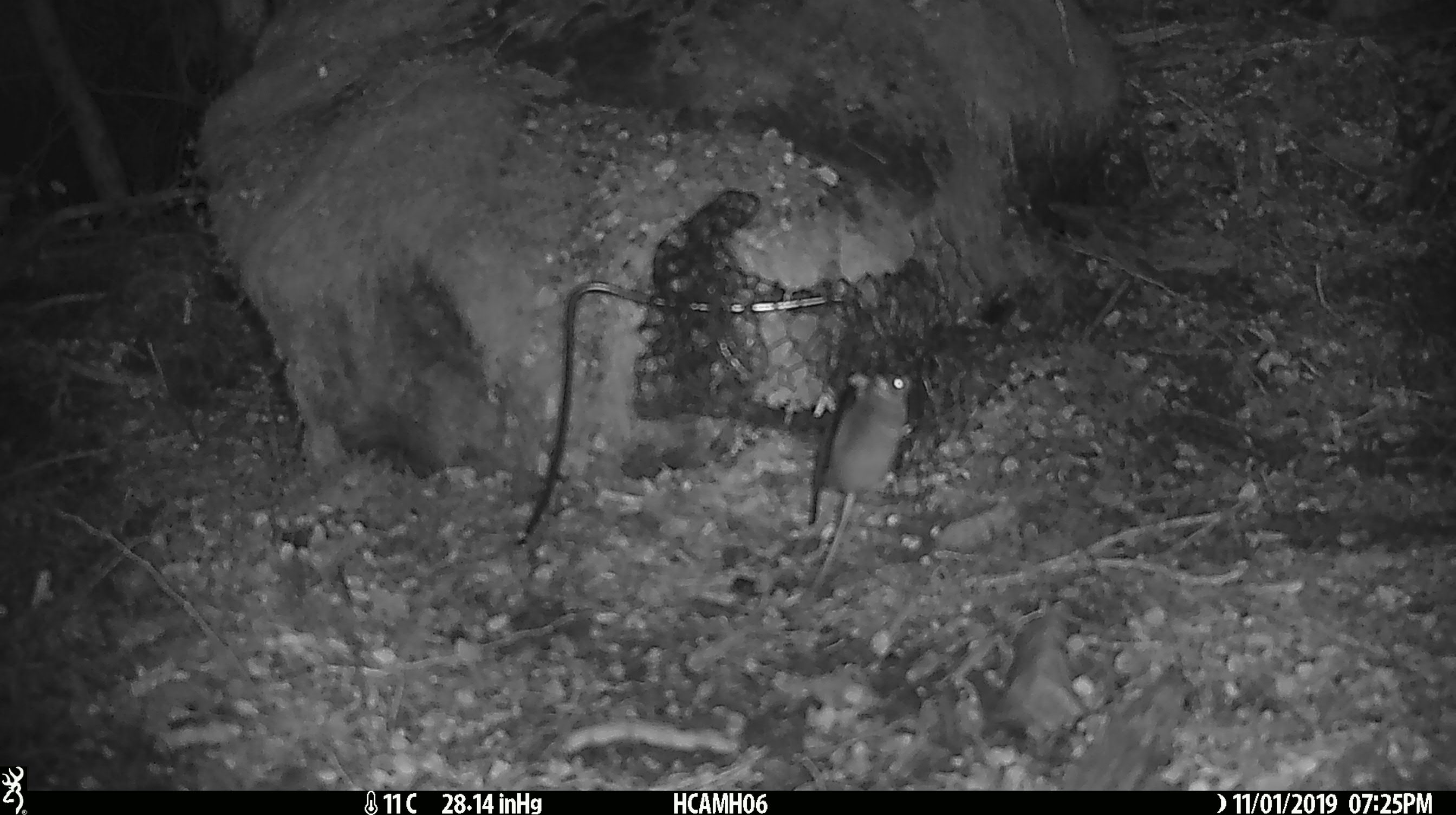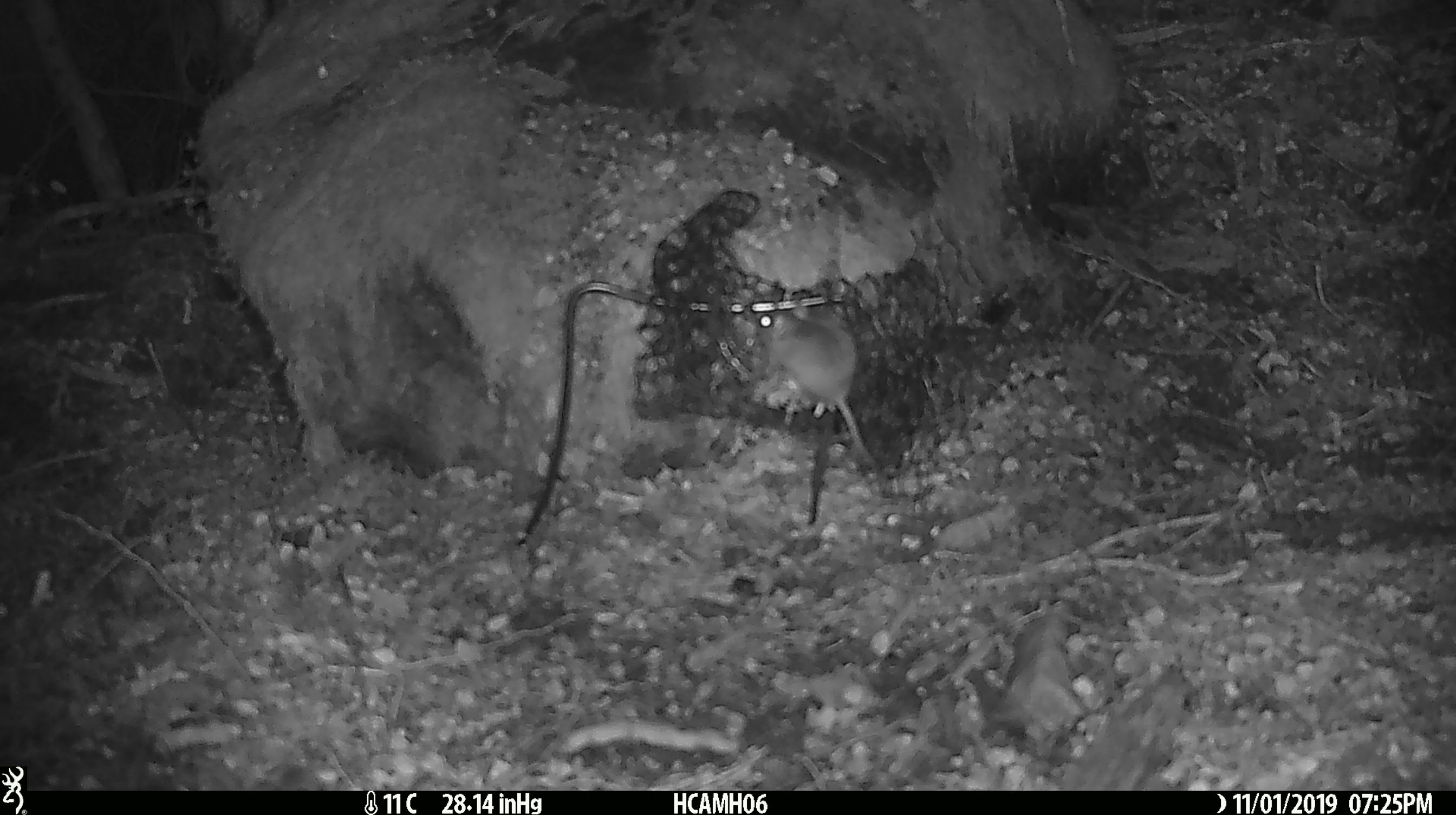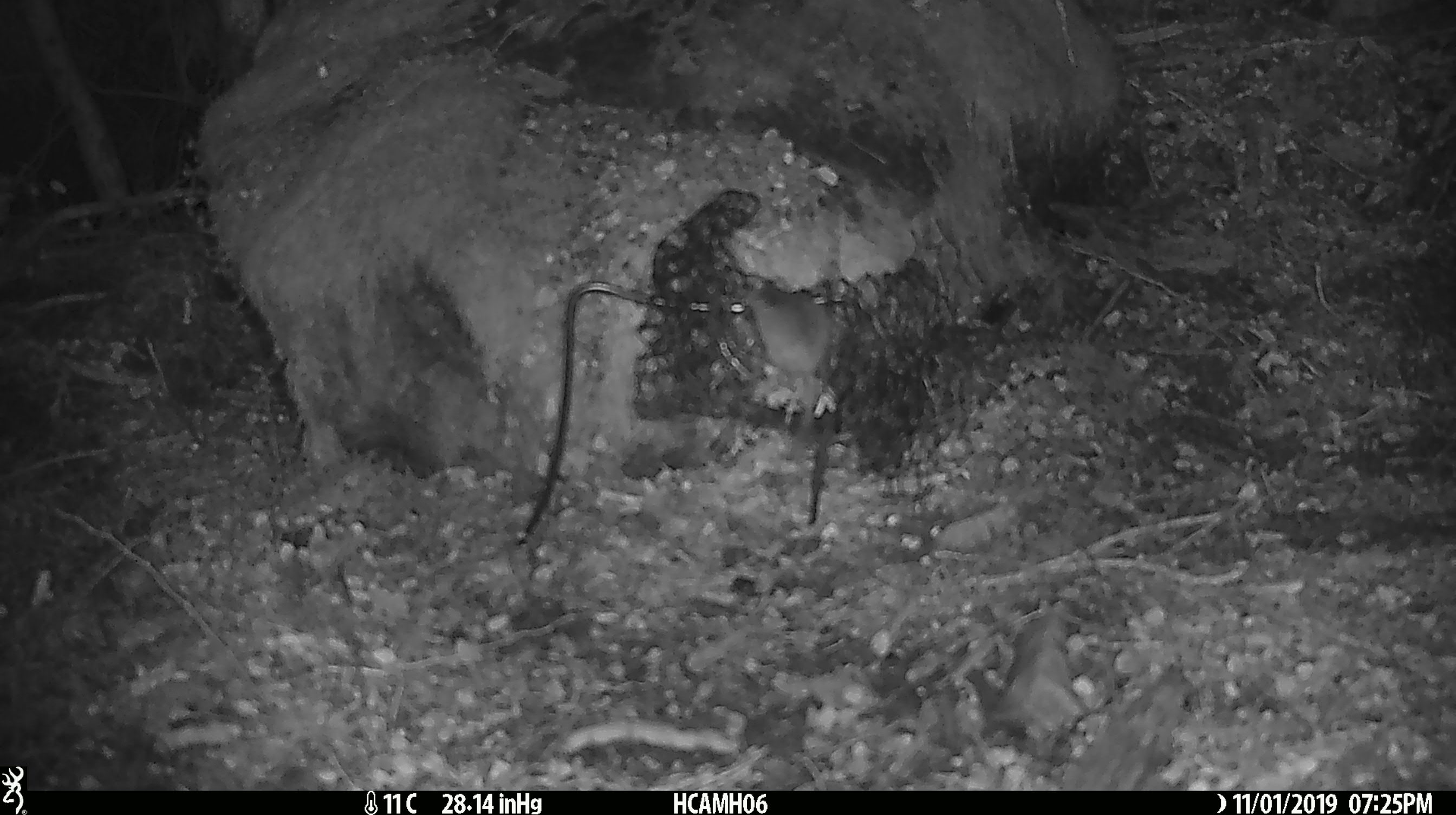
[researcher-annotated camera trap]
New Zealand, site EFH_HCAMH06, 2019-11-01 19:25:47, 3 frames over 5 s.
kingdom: Animalia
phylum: Chordata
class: Mammalia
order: Rodentia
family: Muridae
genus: Mus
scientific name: Mus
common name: mouse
Mouse (Mus).